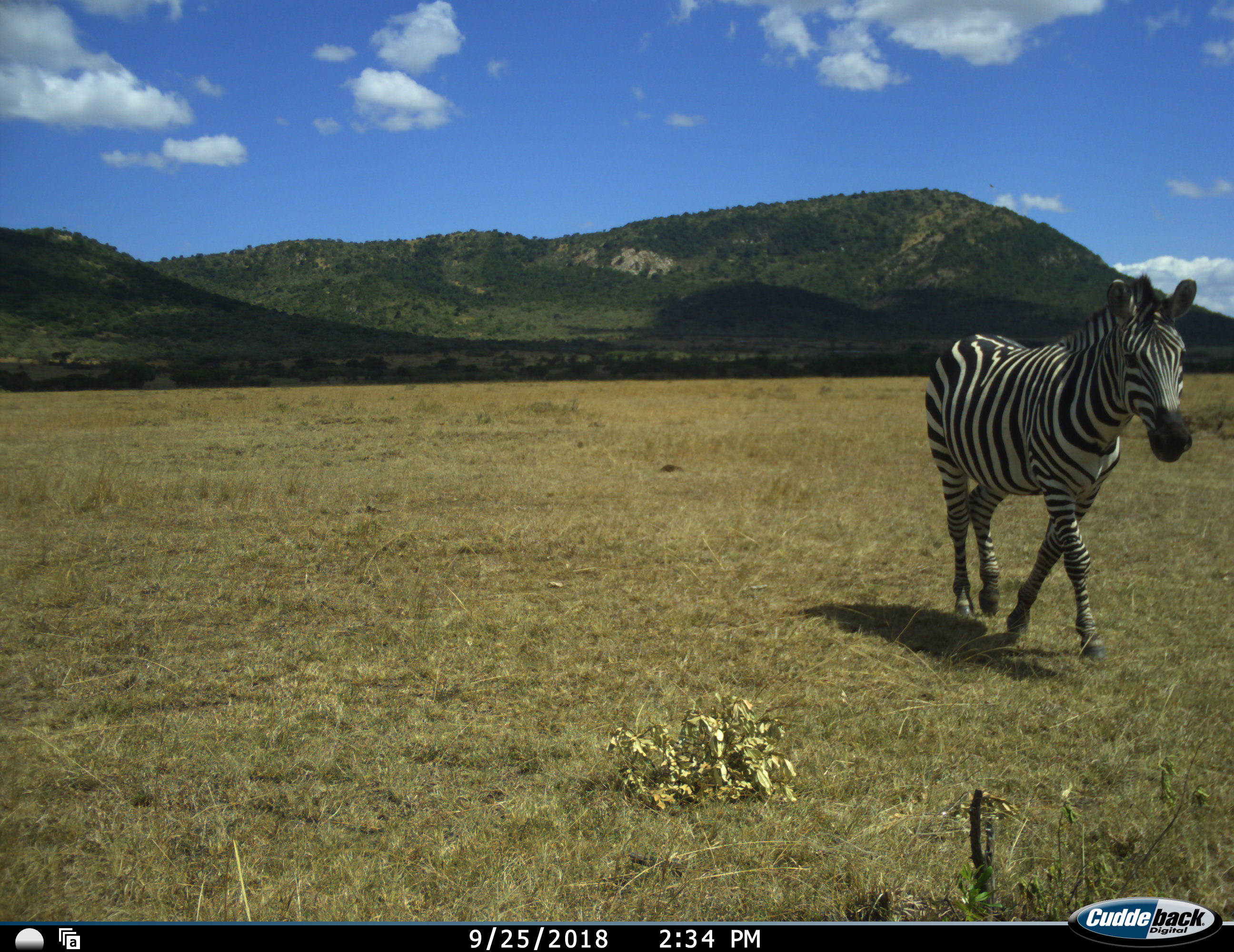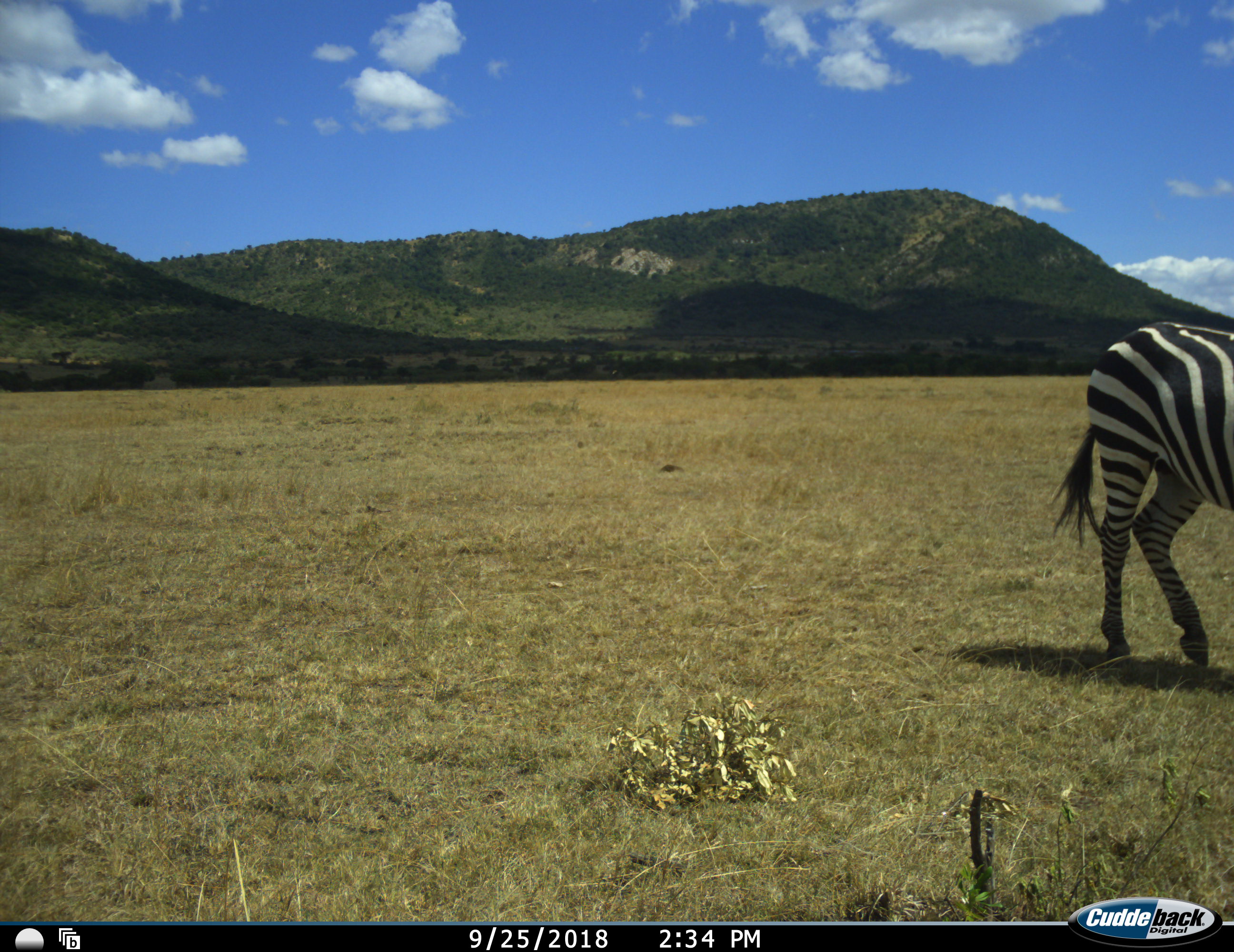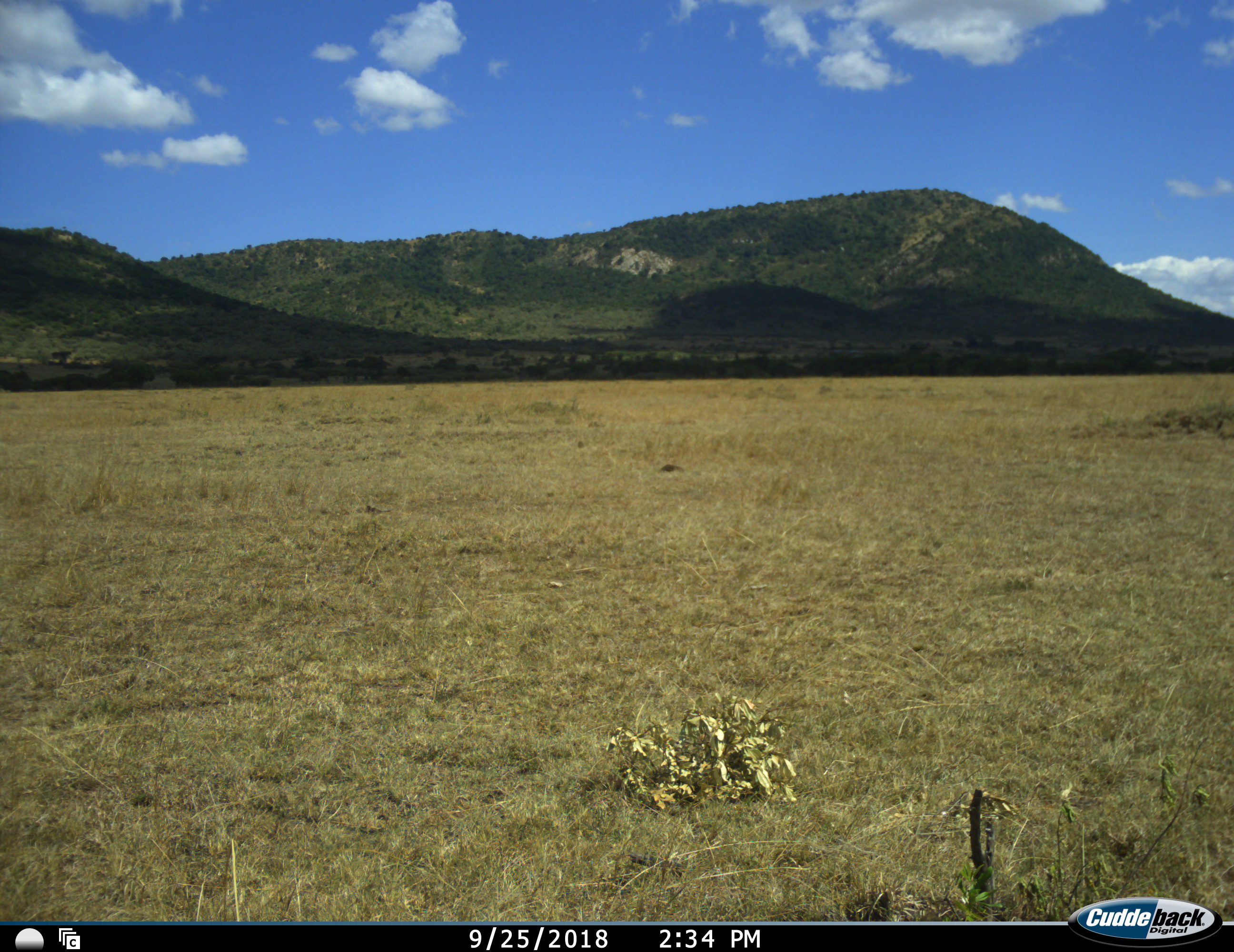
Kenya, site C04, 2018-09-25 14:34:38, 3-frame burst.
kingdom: Animalia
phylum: Chordata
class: Mammalia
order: Perissodactyla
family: Equidae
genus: Equus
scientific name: Equus quagga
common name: plains zebra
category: zebra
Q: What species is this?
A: Zebra (plains zebra) (Equus quagga).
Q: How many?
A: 1.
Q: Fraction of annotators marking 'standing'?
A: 10%.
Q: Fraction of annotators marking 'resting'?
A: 0%.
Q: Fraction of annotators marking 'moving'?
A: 100%.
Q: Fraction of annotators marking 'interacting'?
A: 0%.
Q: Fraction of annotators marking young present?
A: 0%.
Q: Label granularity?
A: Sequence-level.